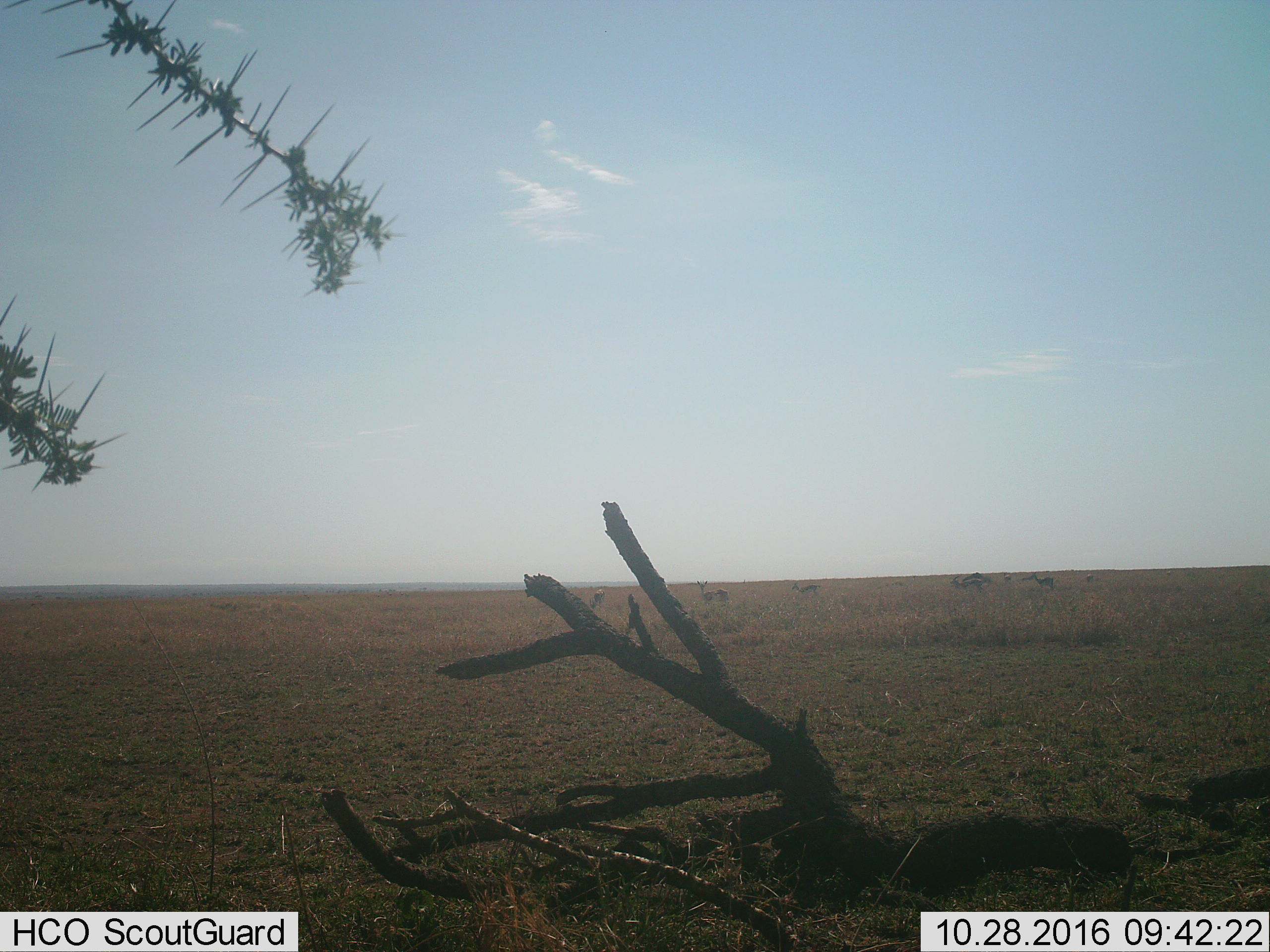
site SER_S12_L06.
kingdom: Animalia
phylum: Chordata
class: Mammalia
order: Artiodactyla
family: Bovidae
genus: Eudorcas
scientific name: Eudorcas thomsonii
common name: thomson's gazelle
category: gazellethomsons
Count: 8.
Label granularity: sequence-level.